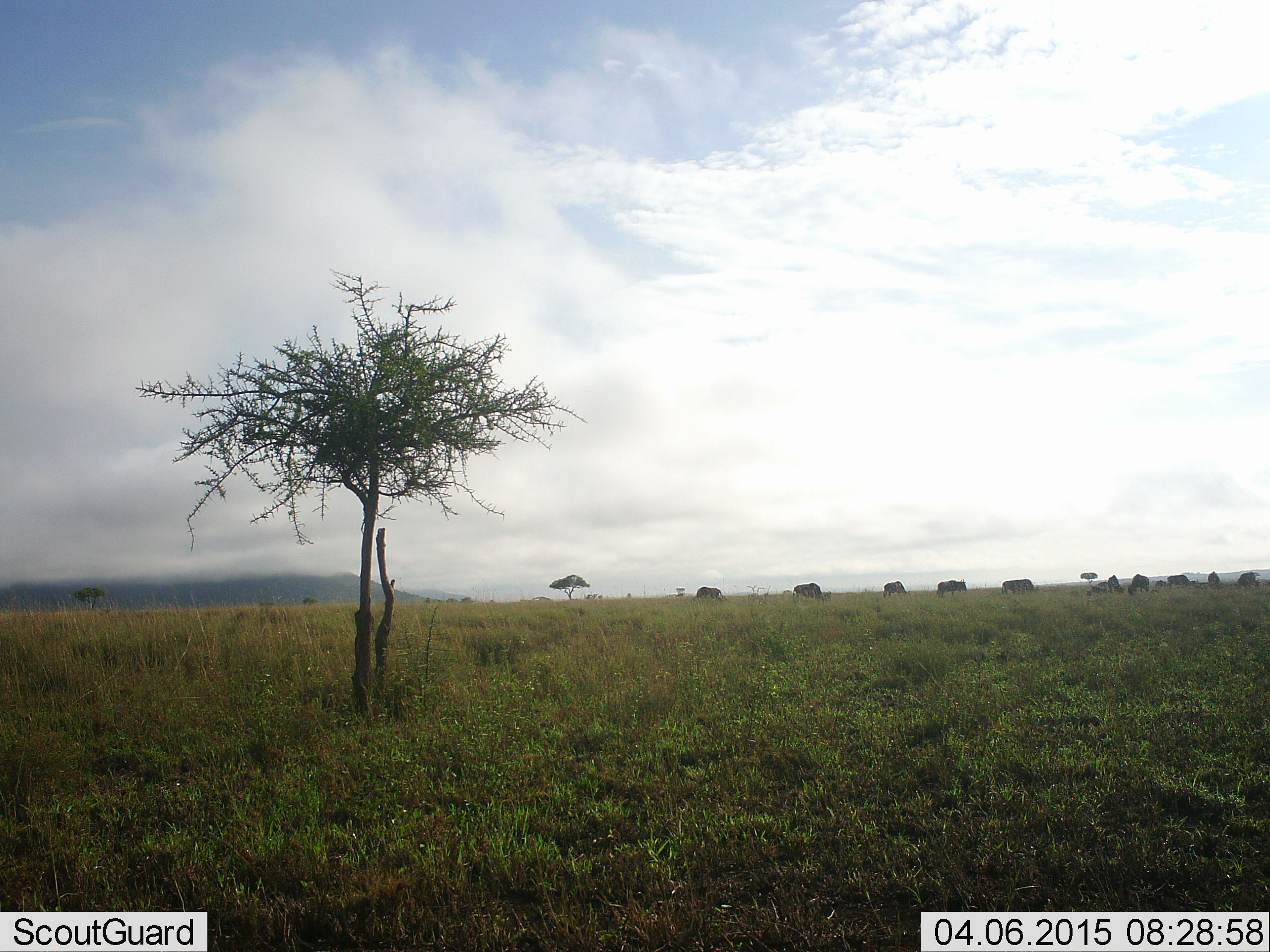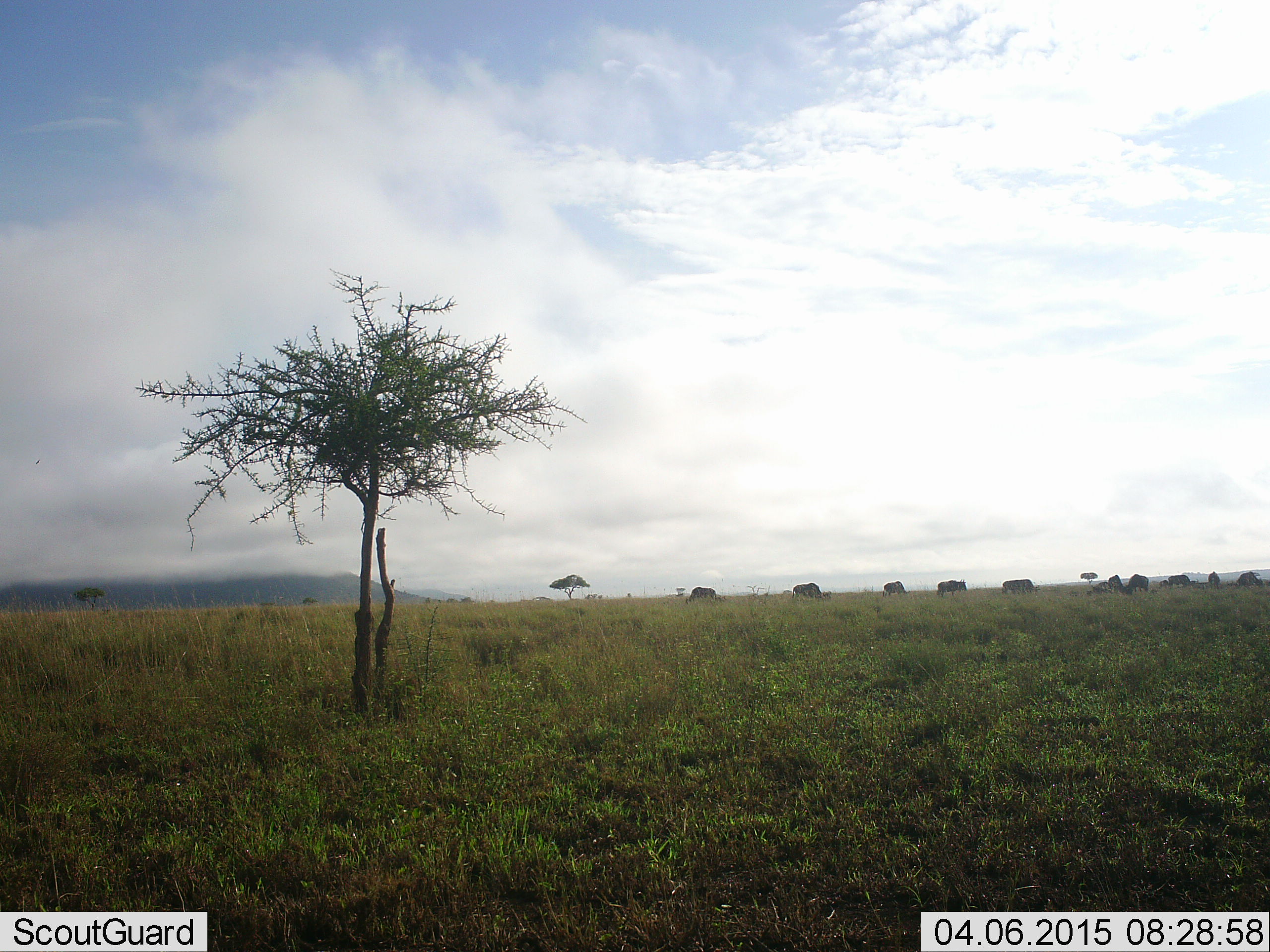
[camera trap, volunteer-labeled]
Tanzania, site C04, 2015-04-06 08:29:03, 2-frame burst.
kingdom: Animalia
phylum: Chordata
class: Mammalia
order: Artiodactyla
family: Bovidae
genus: Connochaetes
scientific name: Connochaetes taurinus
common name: blue wildebeest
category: wildebeest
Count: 11-50.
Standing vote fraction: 30%.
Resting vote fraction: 0%.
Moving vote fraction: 20%.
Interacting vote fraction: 0%.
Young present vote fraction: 0%.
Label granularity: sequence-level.